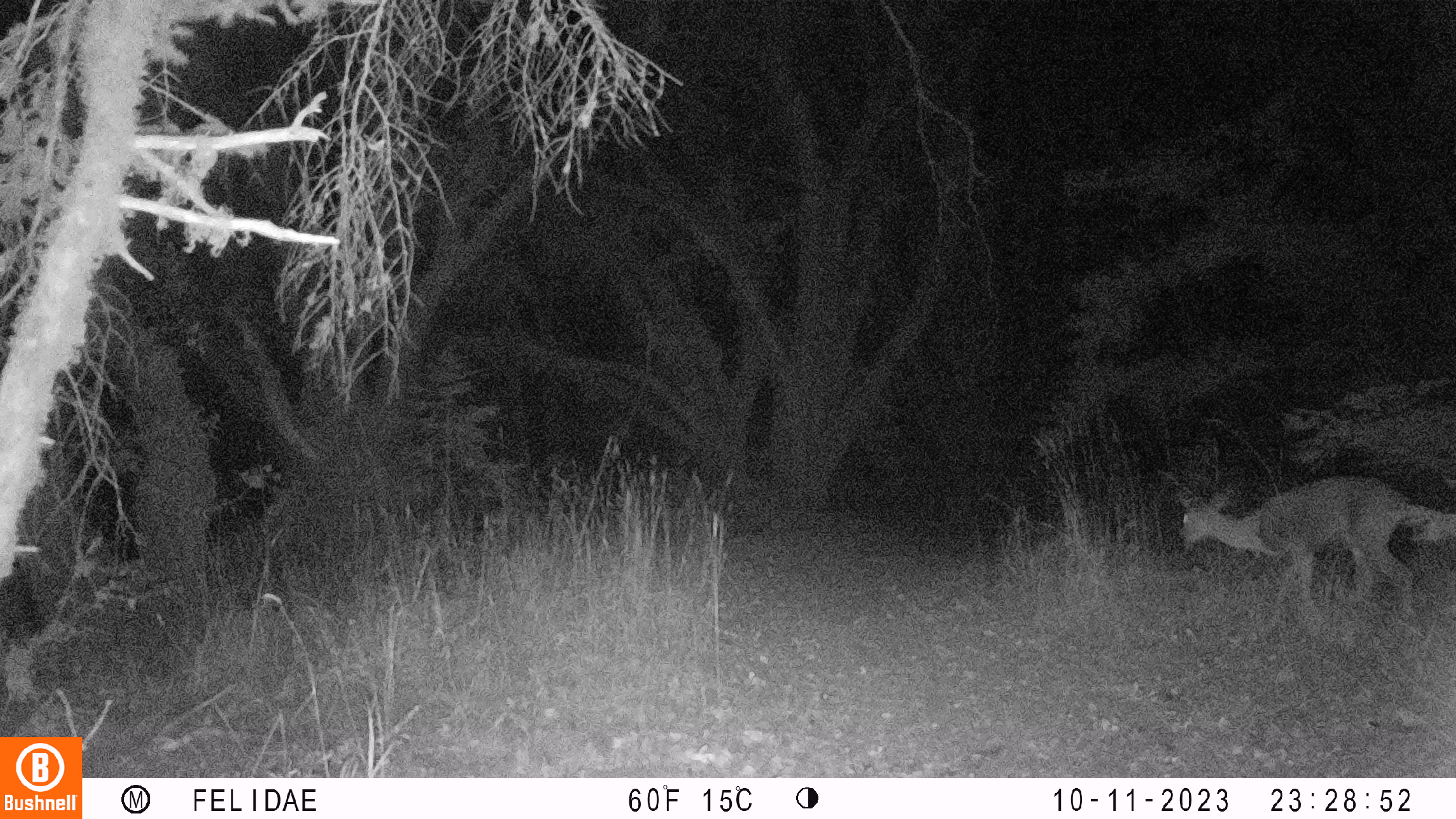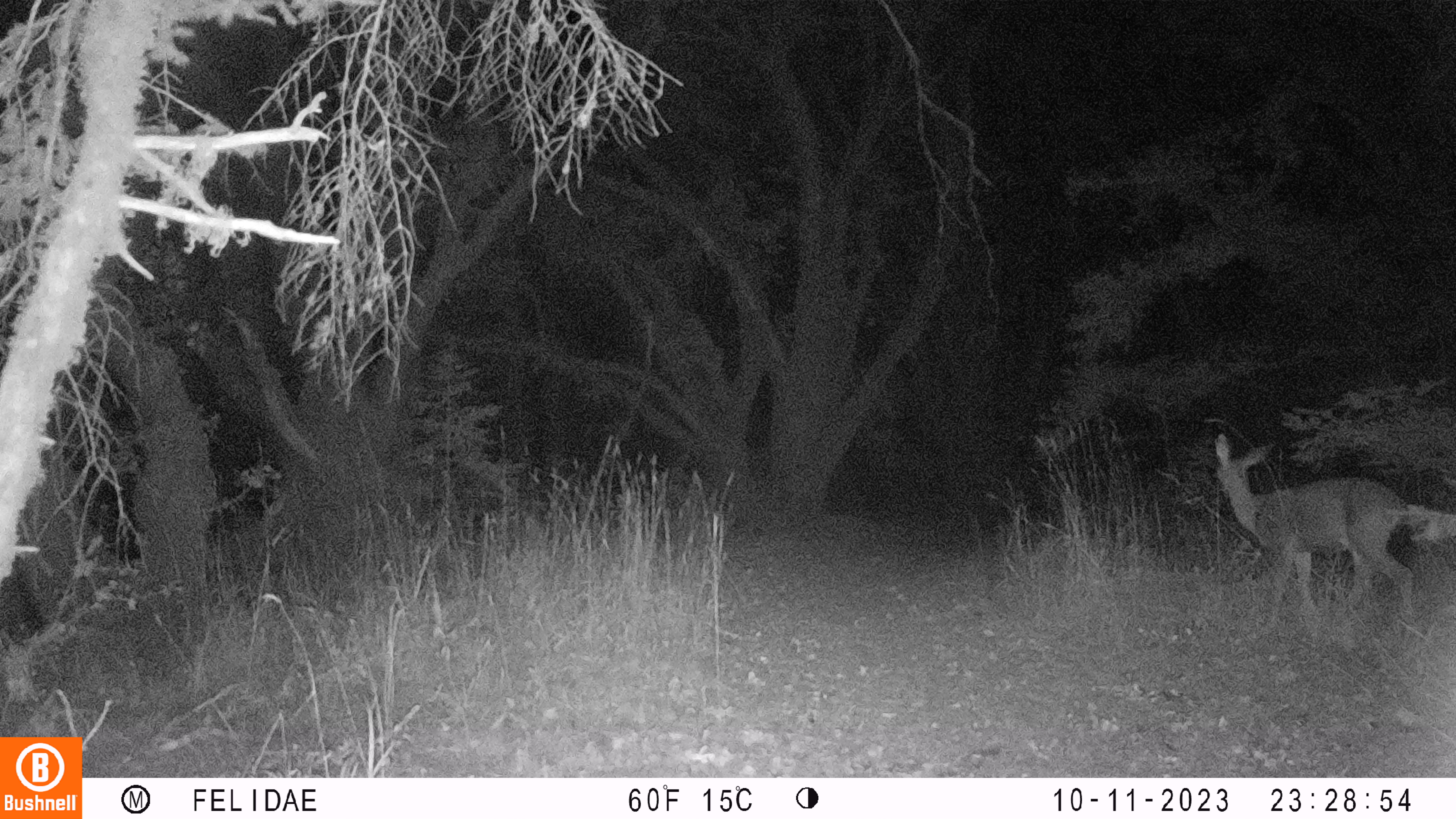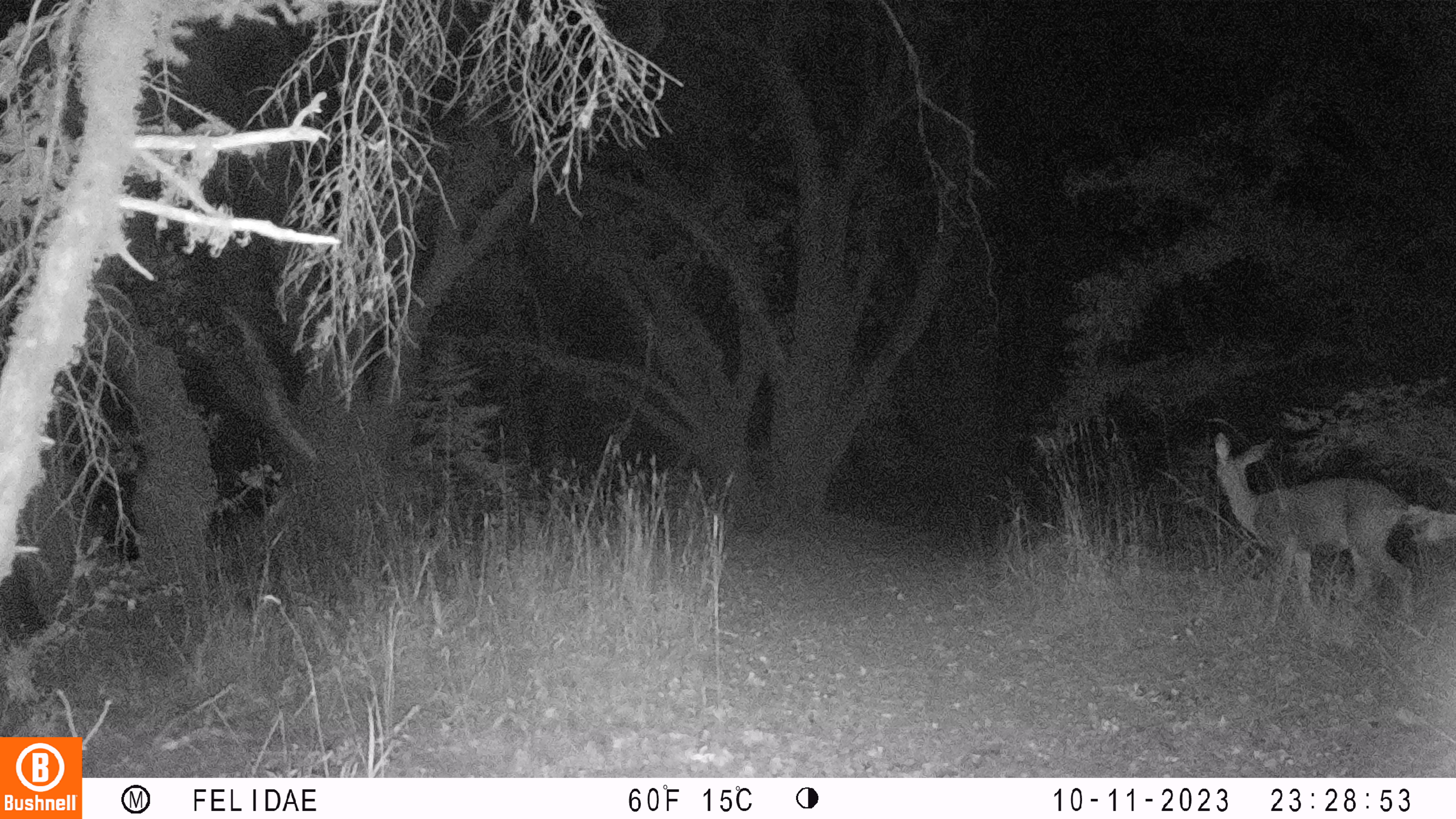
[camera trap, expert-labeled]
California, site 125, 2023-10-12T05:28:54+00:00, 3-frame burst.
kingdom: Animalia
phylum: Chordata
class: Mammalia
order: Artiodactyla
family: Cervidae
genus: Odocoileus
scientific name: Odocoileus hemionus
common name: mule deer